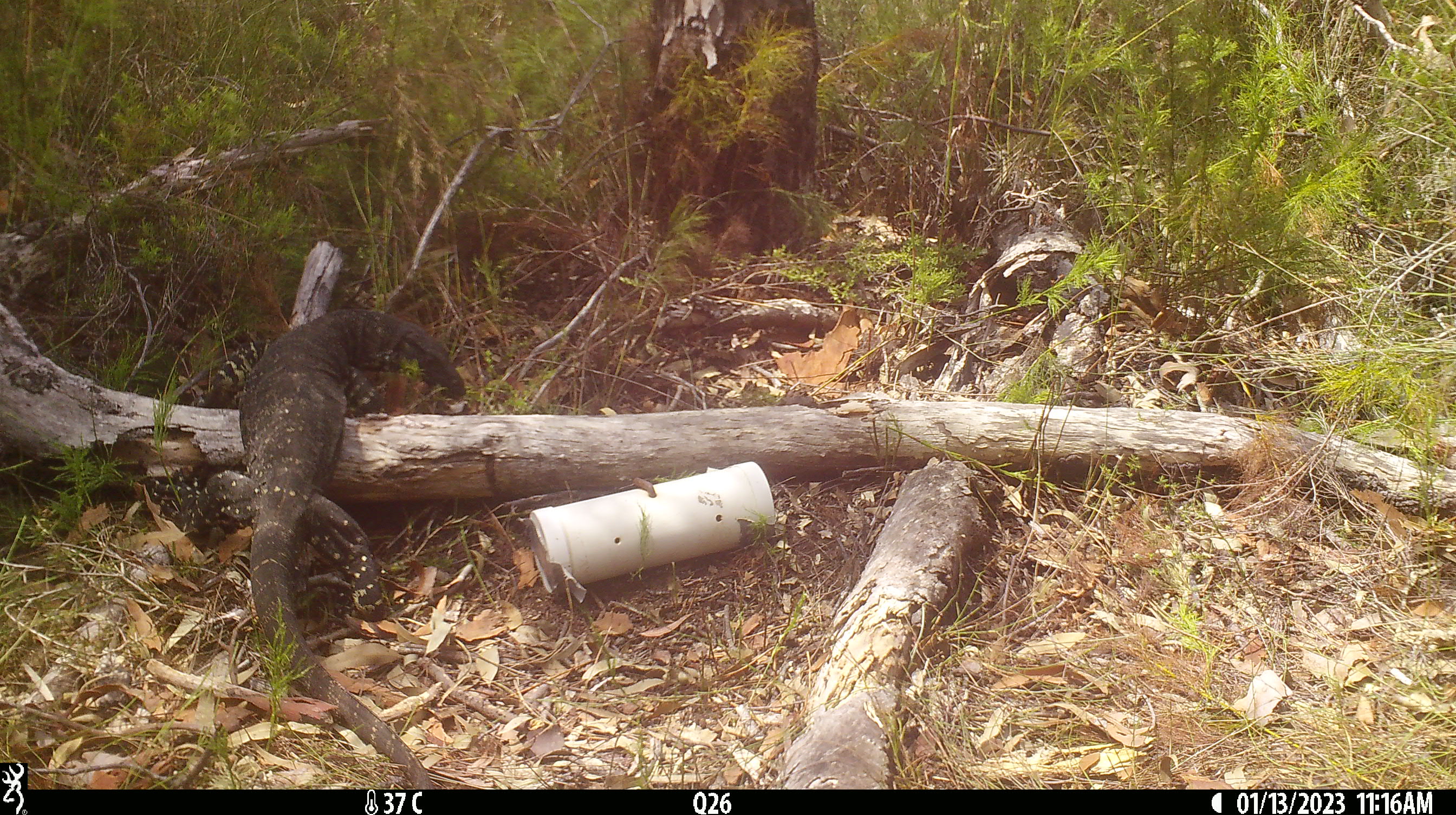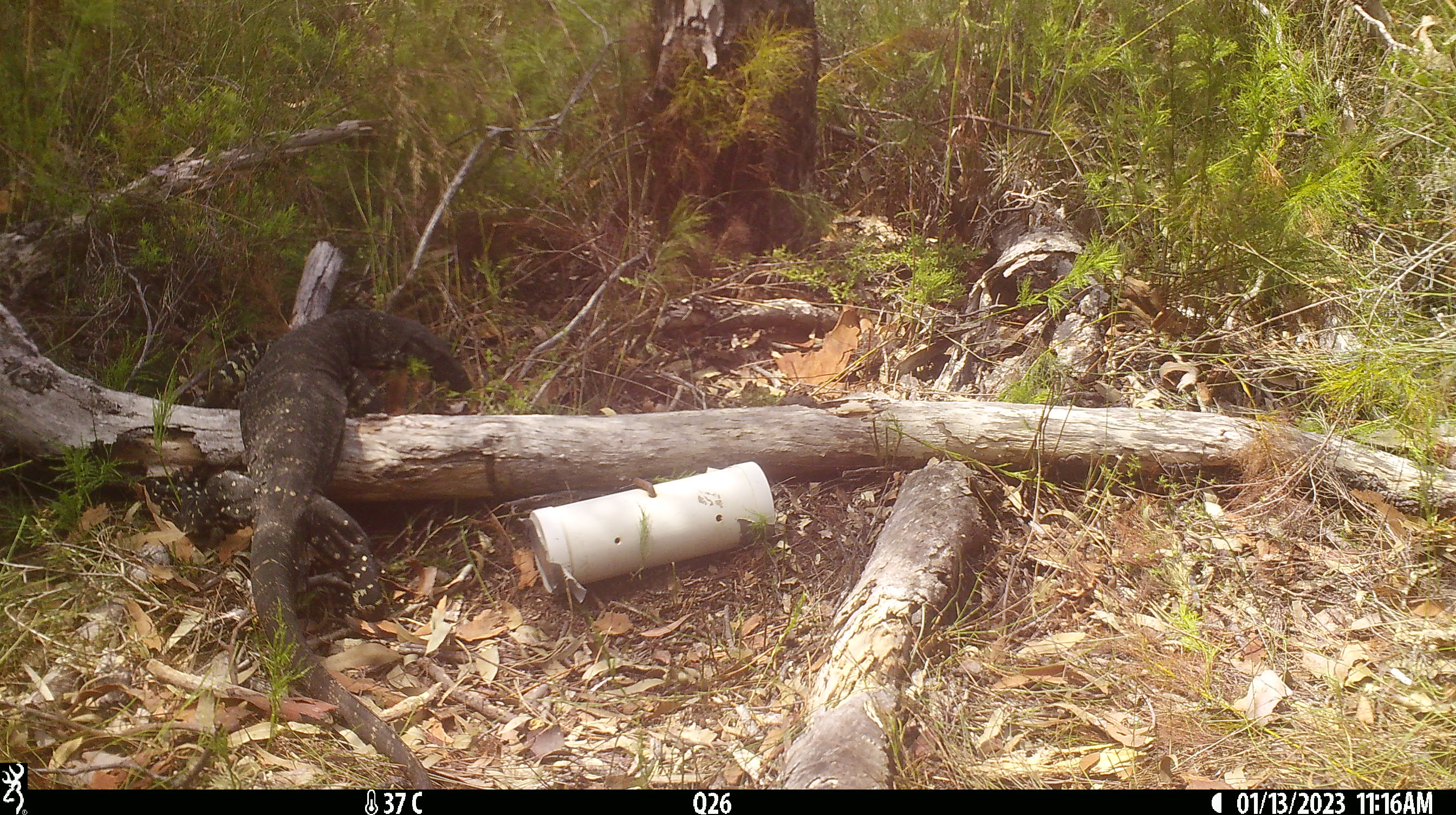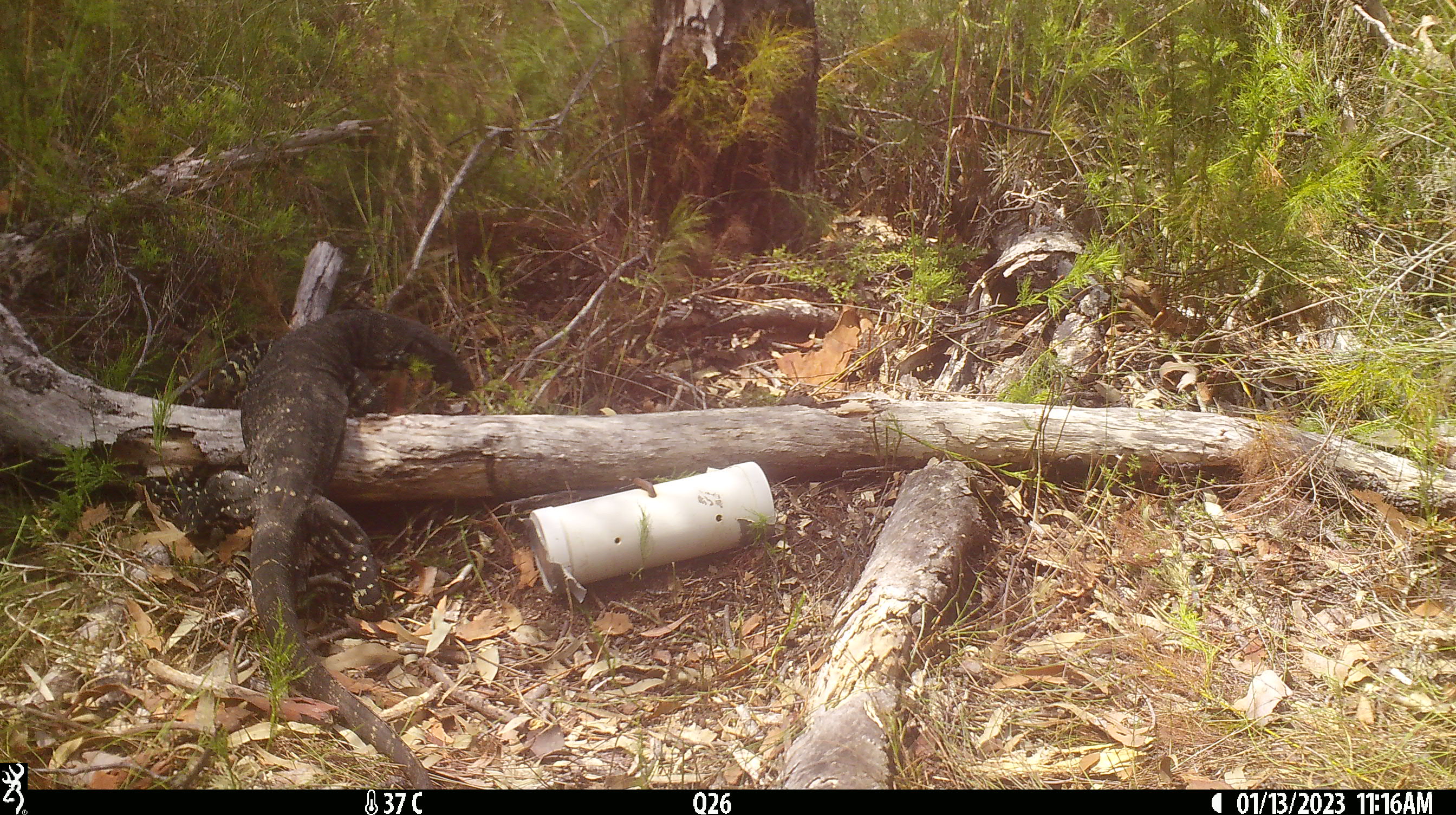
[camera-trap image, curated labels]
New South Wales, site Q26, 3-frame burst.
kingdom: Animalia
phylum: Chordata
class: Reptilia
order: Squamata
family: Varanidae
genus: Varanus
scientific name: Varanus varius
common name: lace monitor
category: goanna